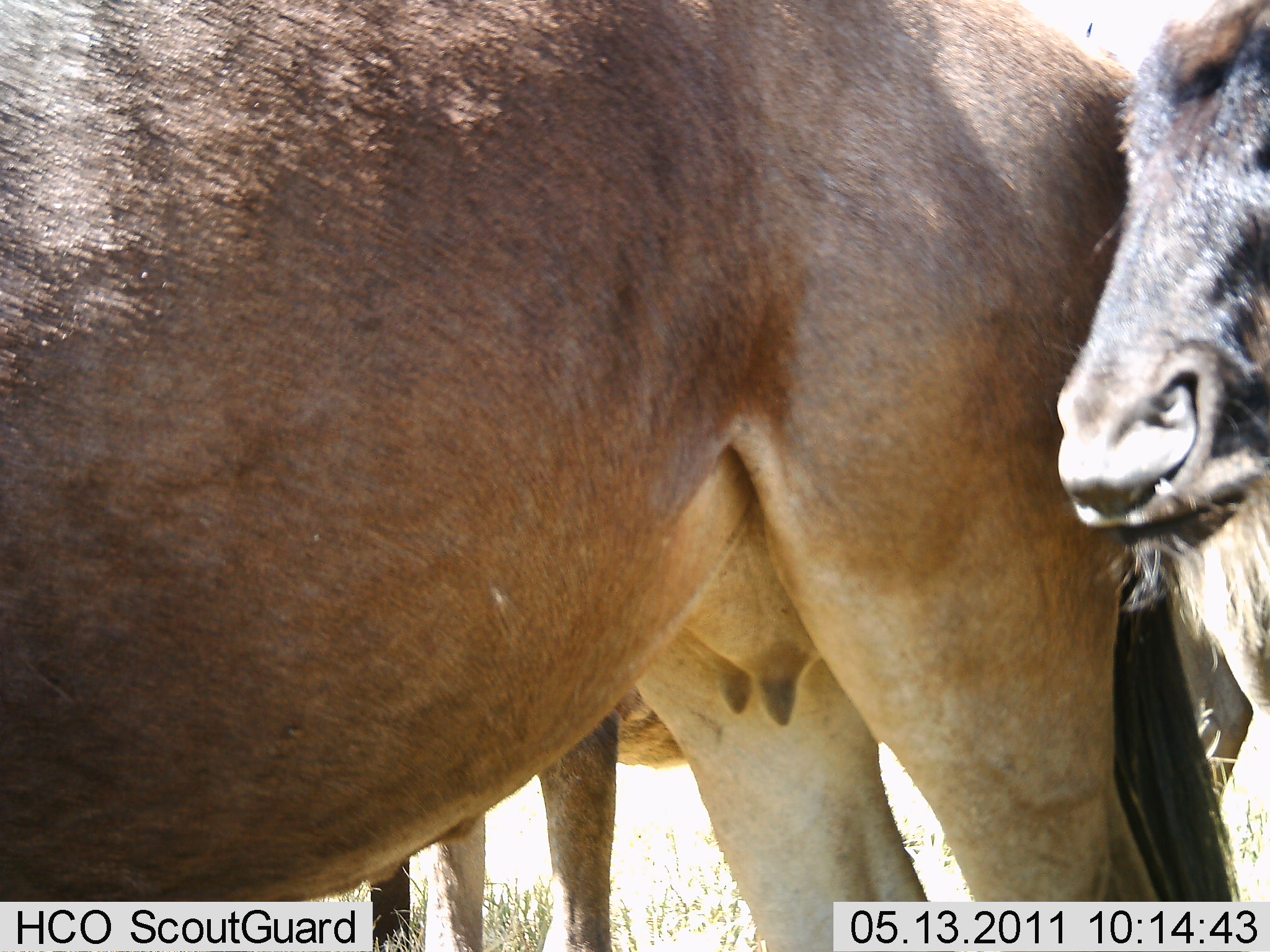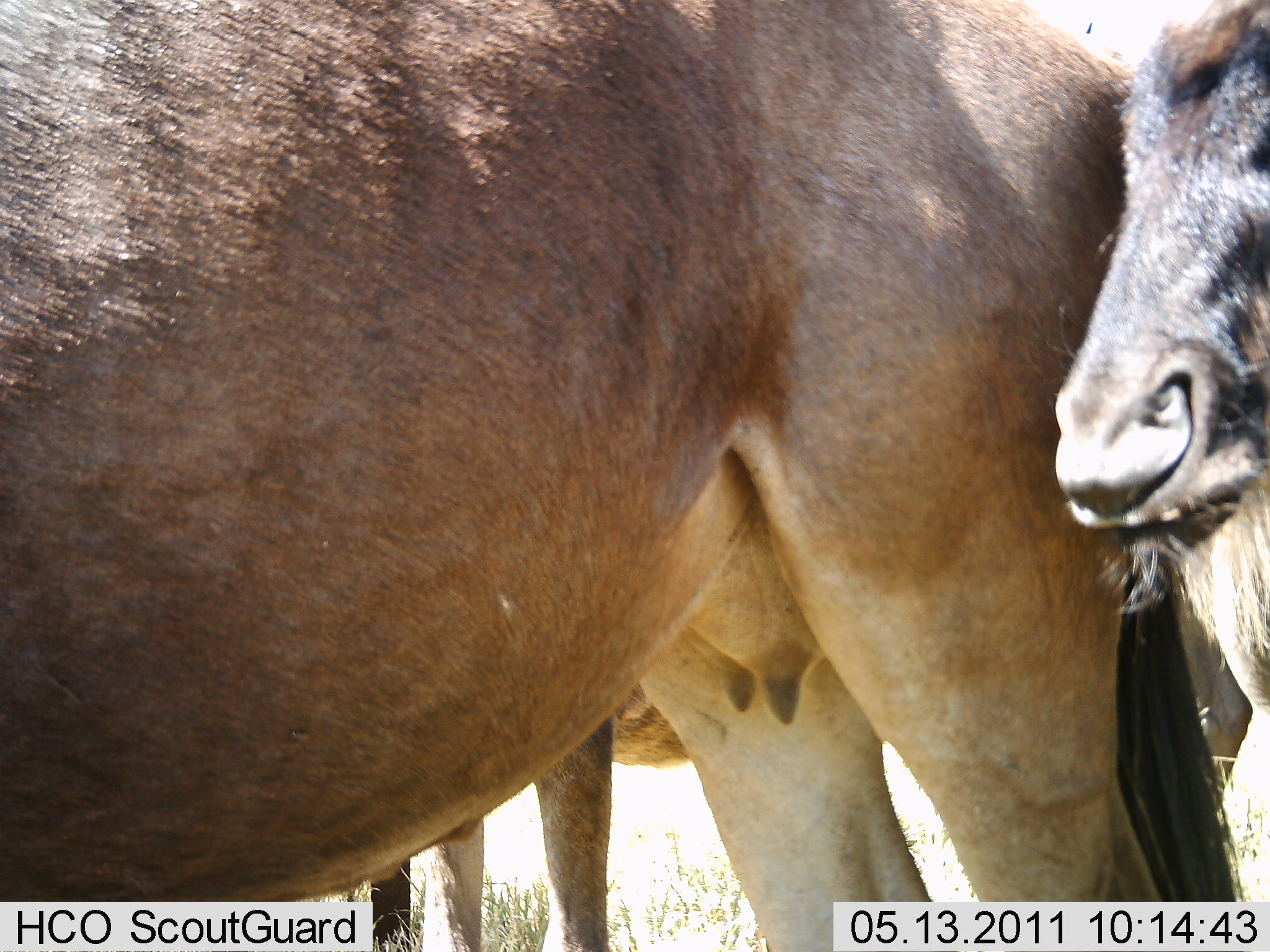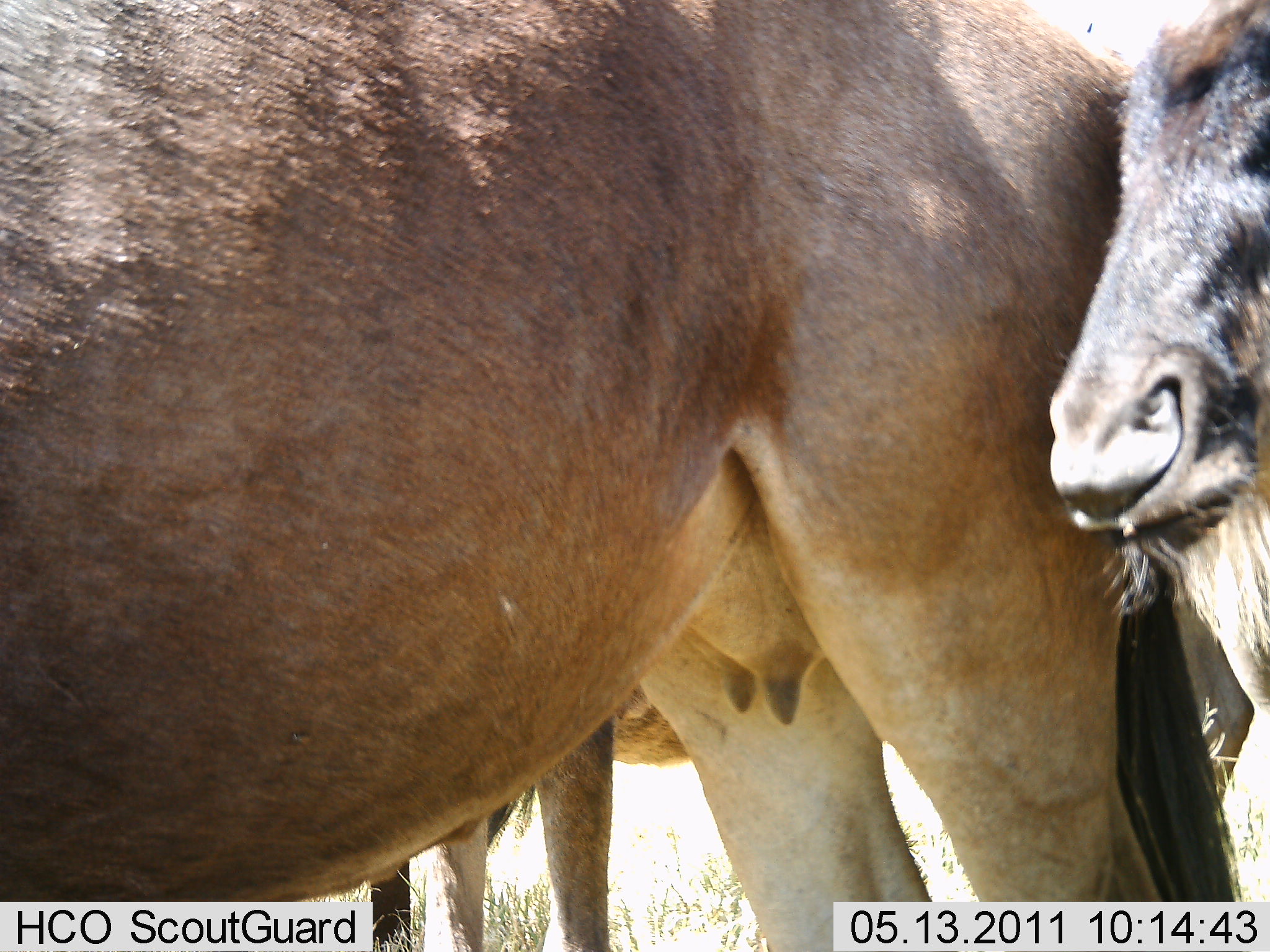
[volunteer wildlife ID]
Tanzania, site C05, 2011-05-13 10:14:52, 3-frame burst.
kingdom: Animalia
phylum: Chordata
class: Mammalia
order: Artiodactyla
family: Bovidae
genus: Connochaetes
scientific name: Connochaetes taurinus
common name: blue wildebeest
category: wildebeest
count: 3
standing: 82%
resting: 18%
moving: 9%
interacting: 0%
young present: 55%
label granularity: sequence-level